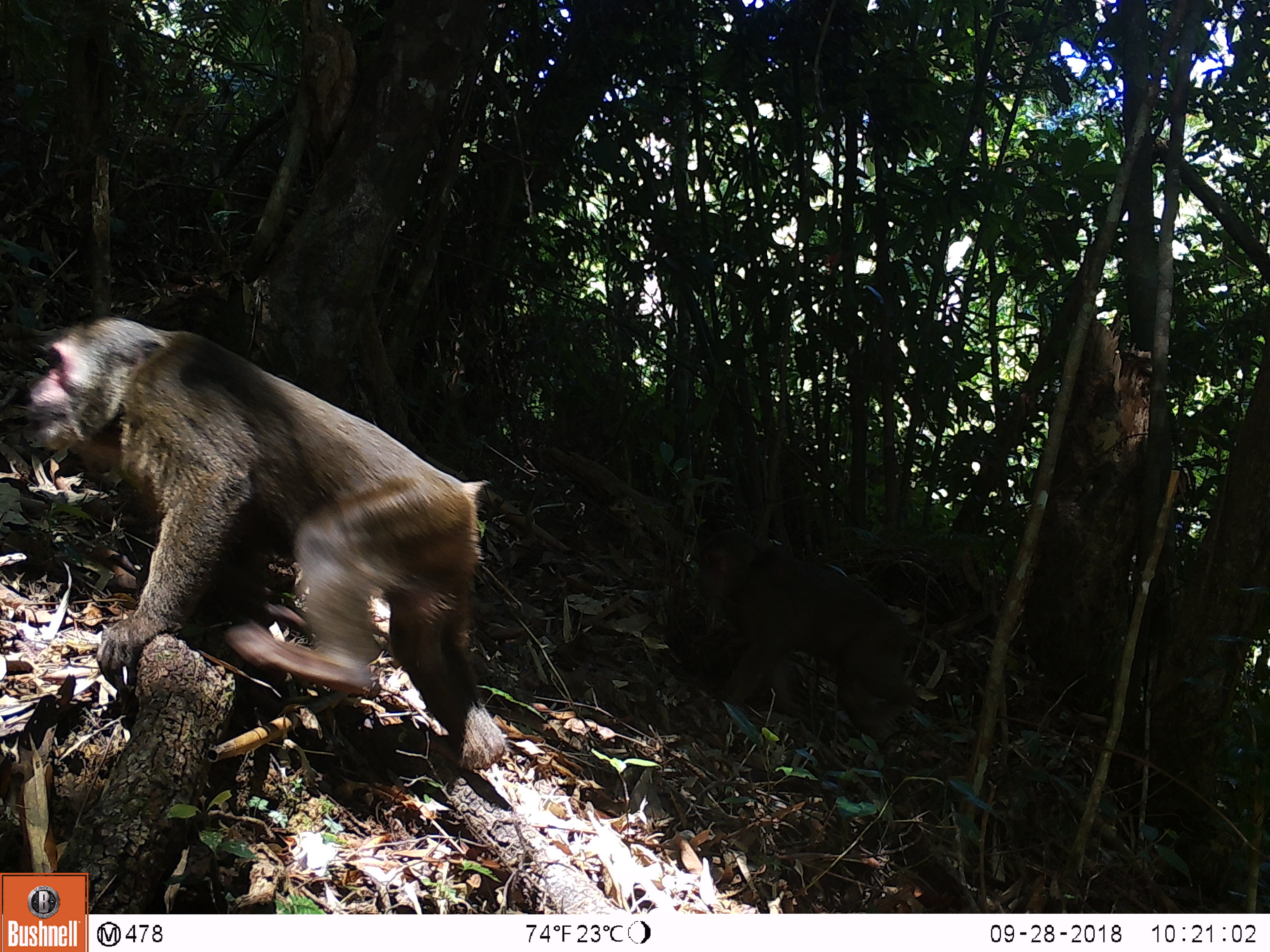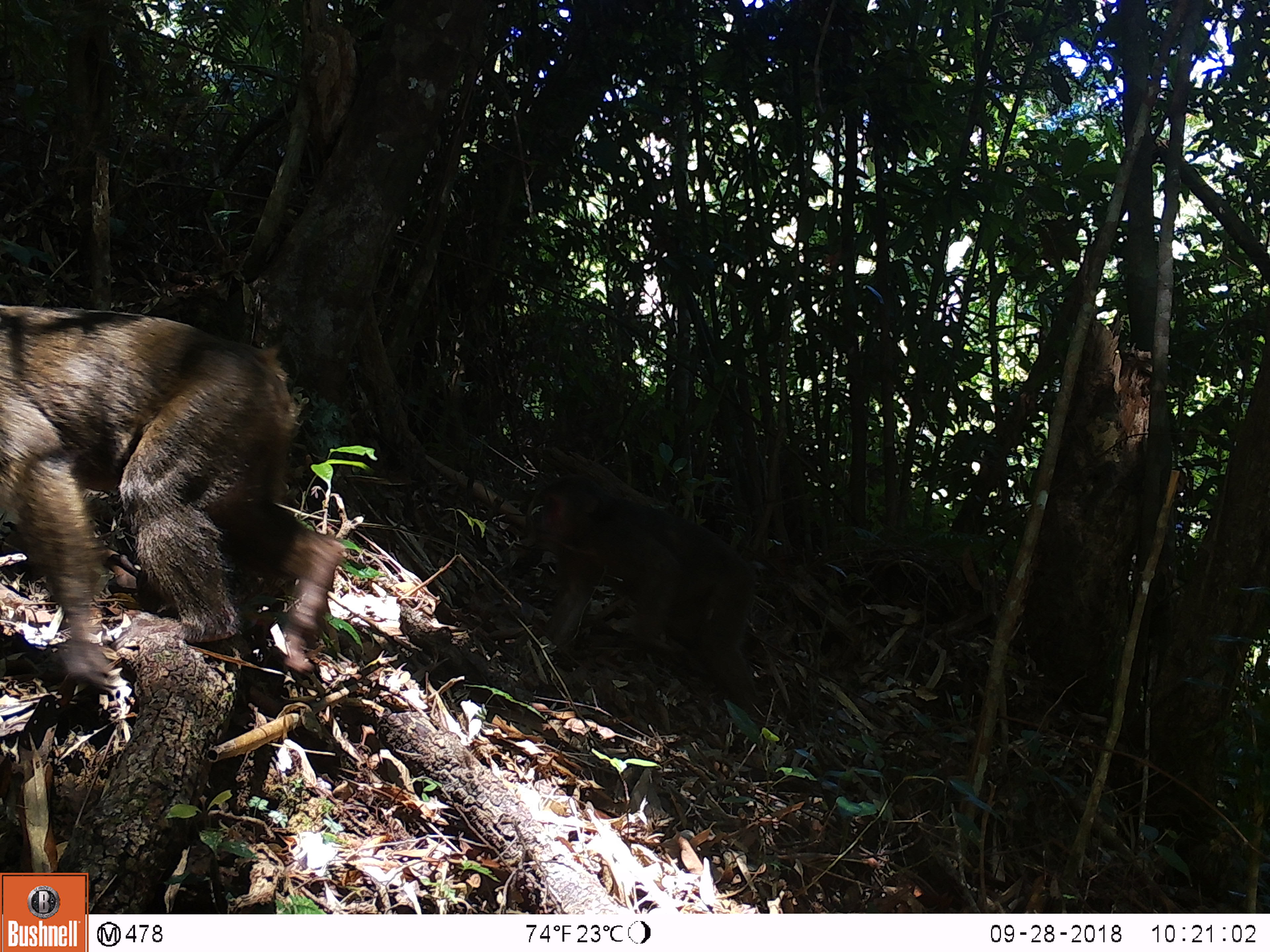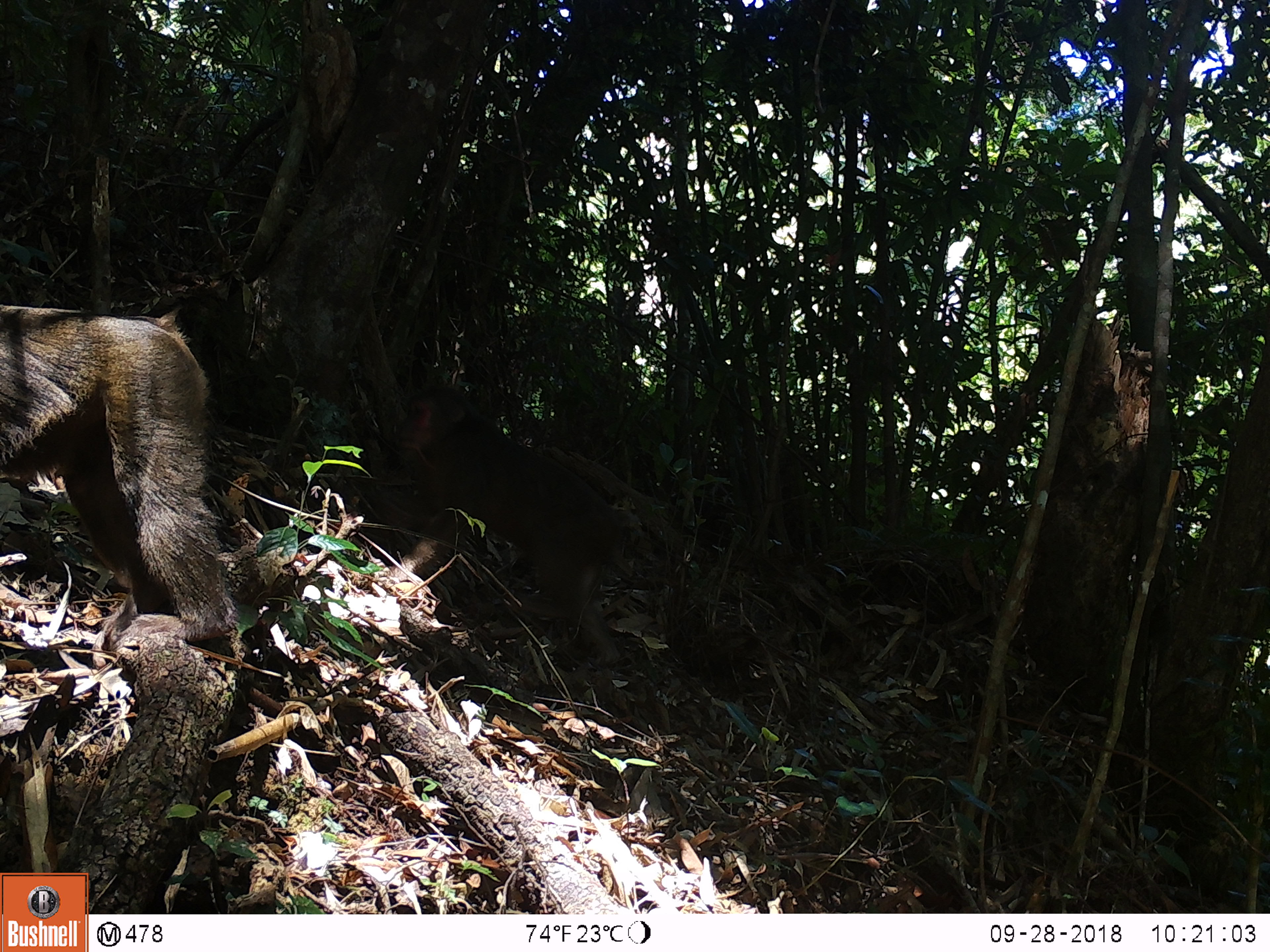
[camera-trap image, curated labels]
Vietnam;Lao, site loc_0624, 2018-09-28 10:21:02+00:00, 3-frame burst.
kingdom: Animalia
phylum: Chordata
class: Mammalia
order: Primates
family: Cercopithecidae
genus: Macaca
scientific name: Macaca arctoides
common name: stump-tailed macaque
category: stump tailed macaque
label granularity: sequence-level